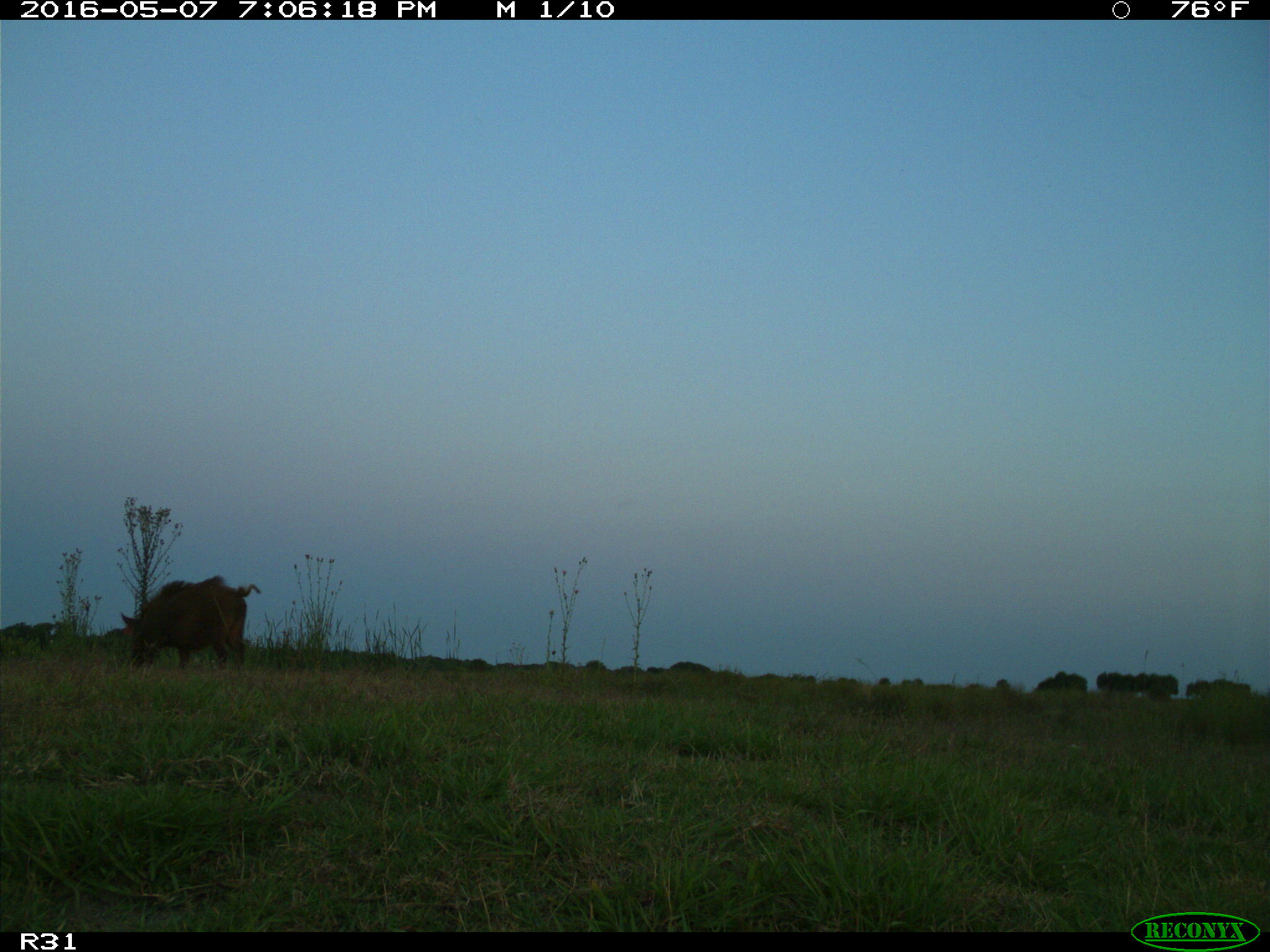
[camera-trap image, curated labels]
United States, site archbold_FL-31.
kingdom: Animalia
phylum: Chordata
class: Mammalia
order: Artiodactyla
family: Suidae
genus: Sus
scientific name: Sus scrofa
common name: wild boar